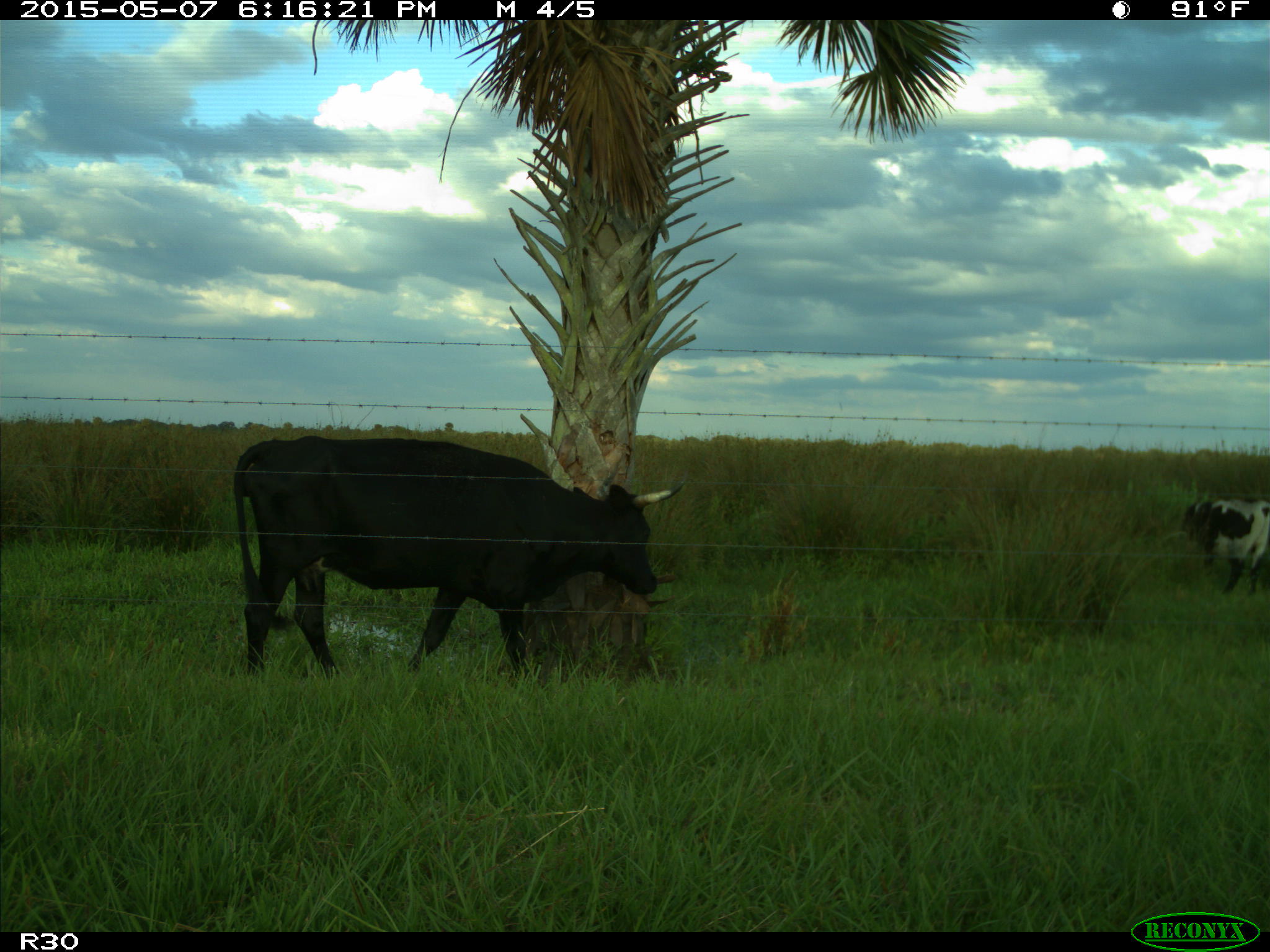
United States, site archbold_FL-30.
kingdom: Animalia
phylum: Chordata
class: Mammalia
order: Artiodactyla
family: Bovidae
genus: Bos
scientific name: Bos taurus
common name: domestic cow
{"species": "Bos taurus (domestic cow)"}